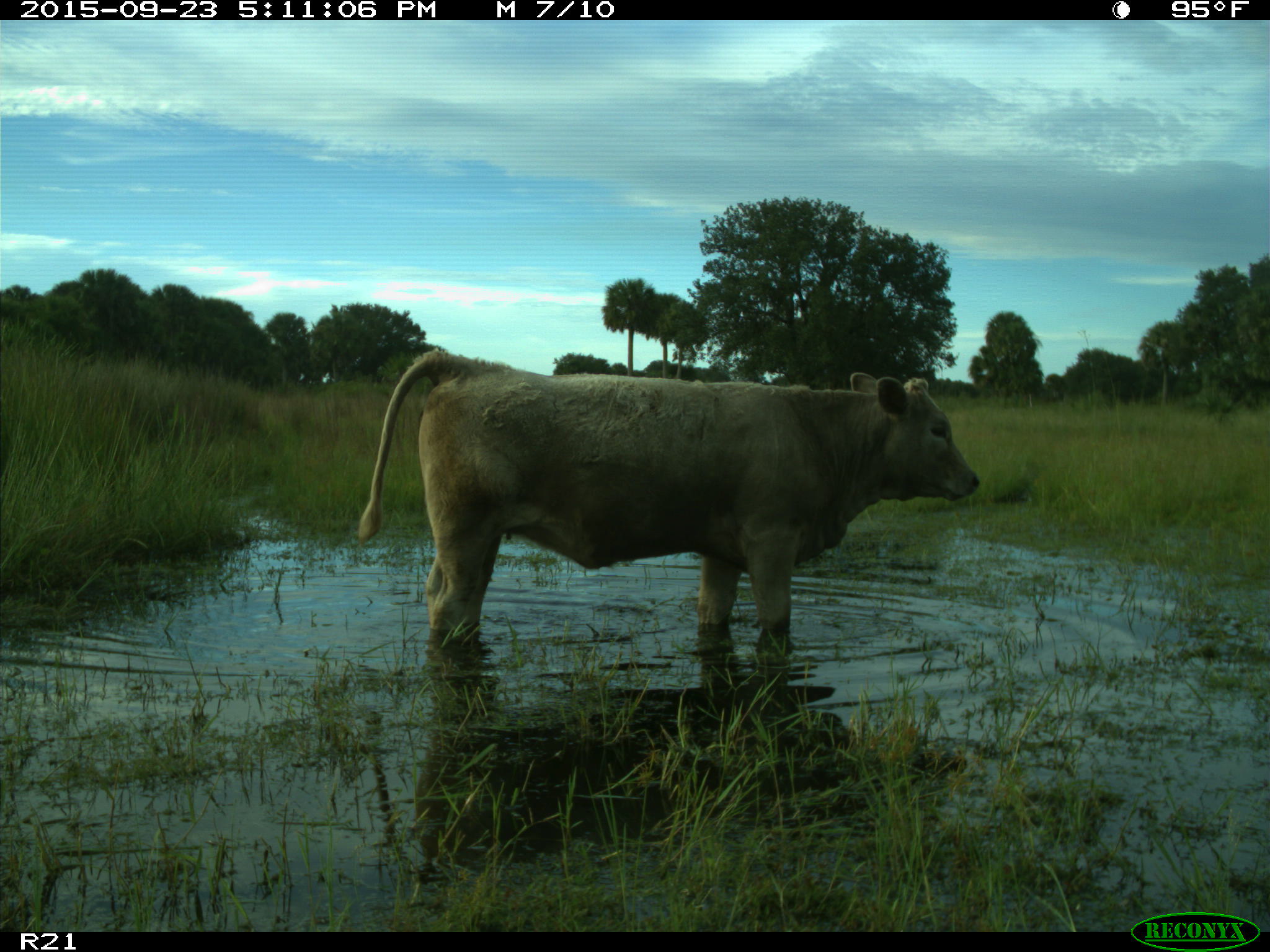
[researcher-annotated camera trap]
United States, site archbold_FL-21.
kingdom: Animalia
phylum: Chordata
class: Mammalia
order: Artiodactyla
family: Bovidae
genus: Bos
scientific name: Bos taurus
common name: domestic cow